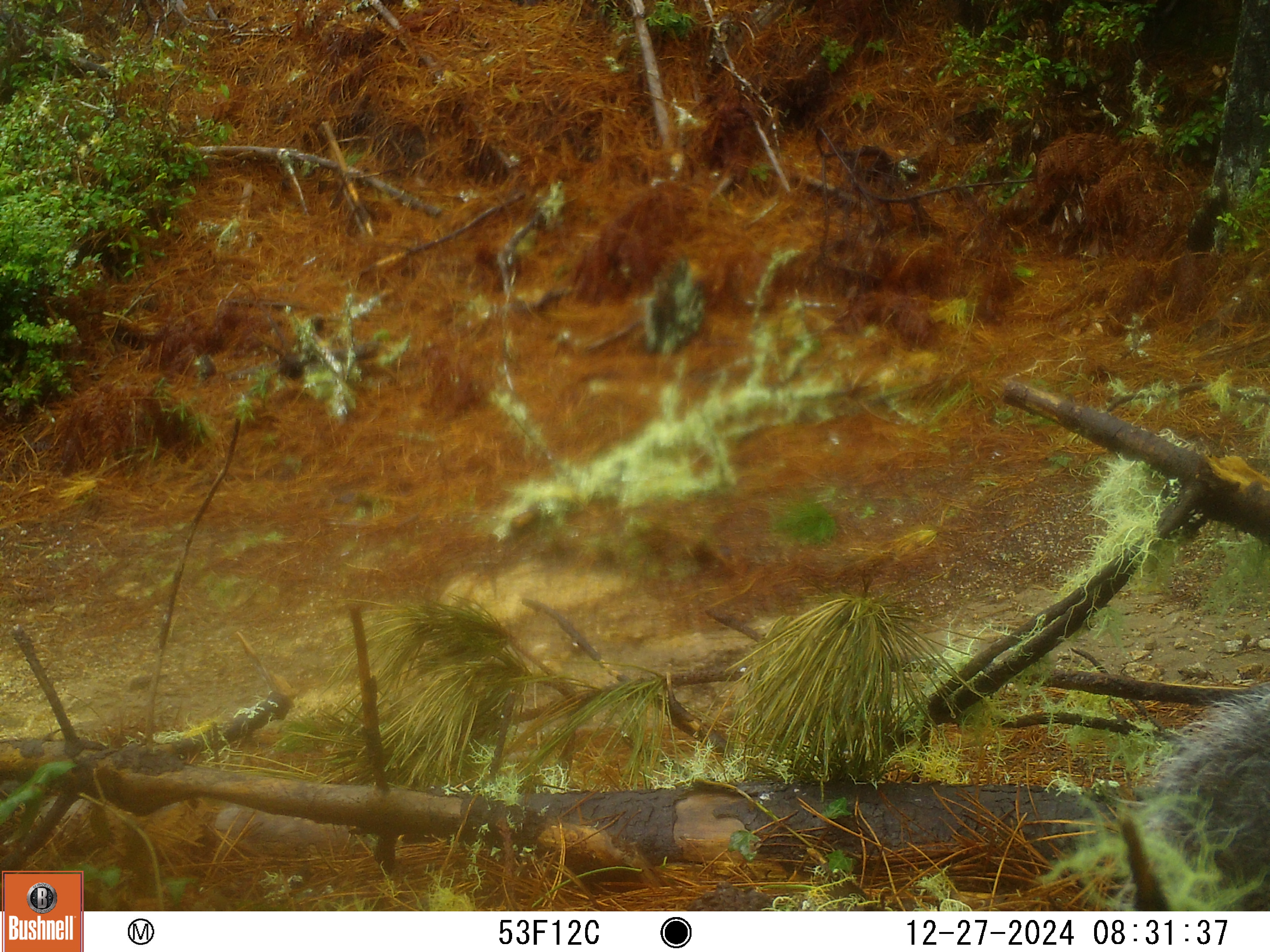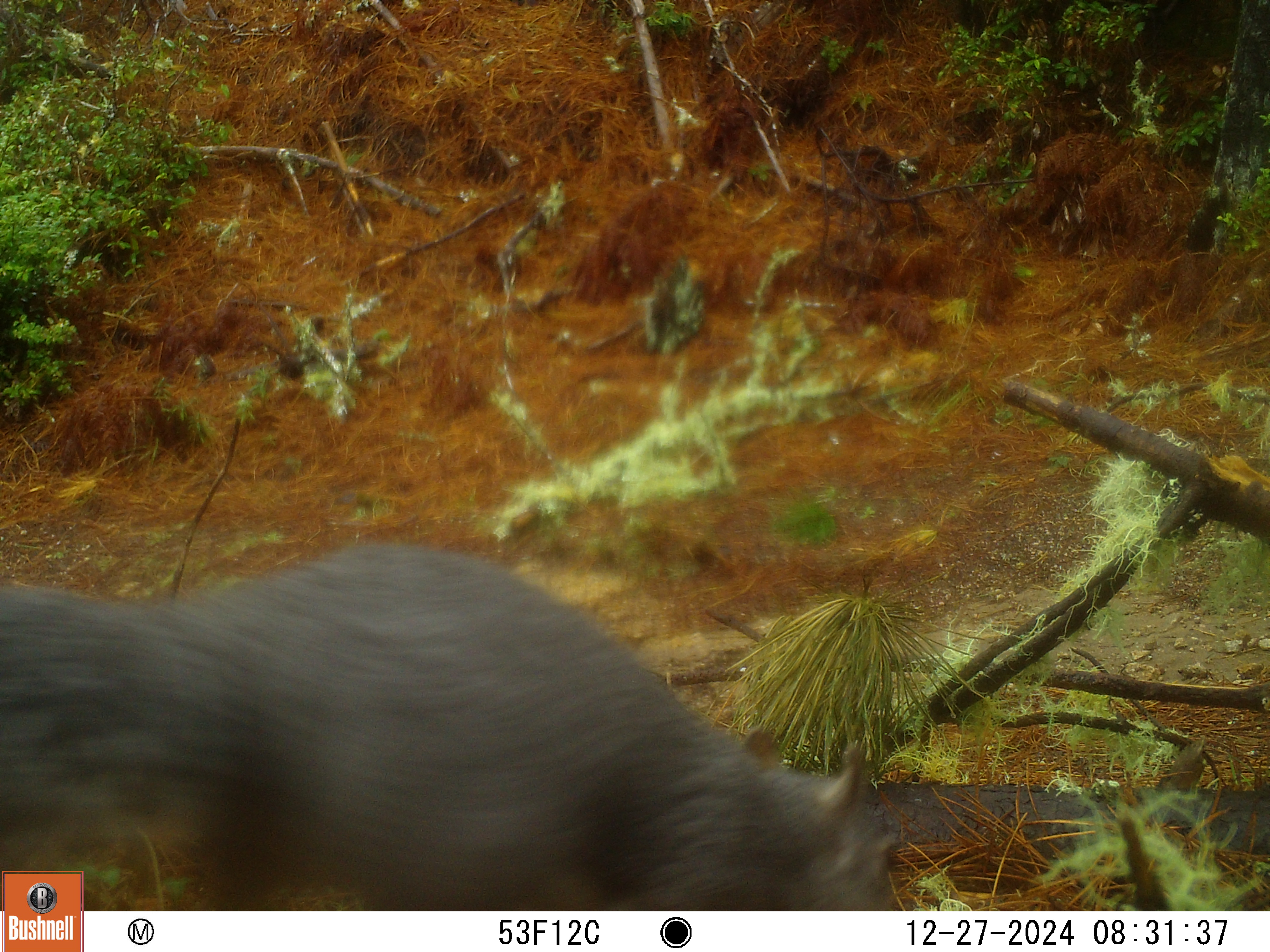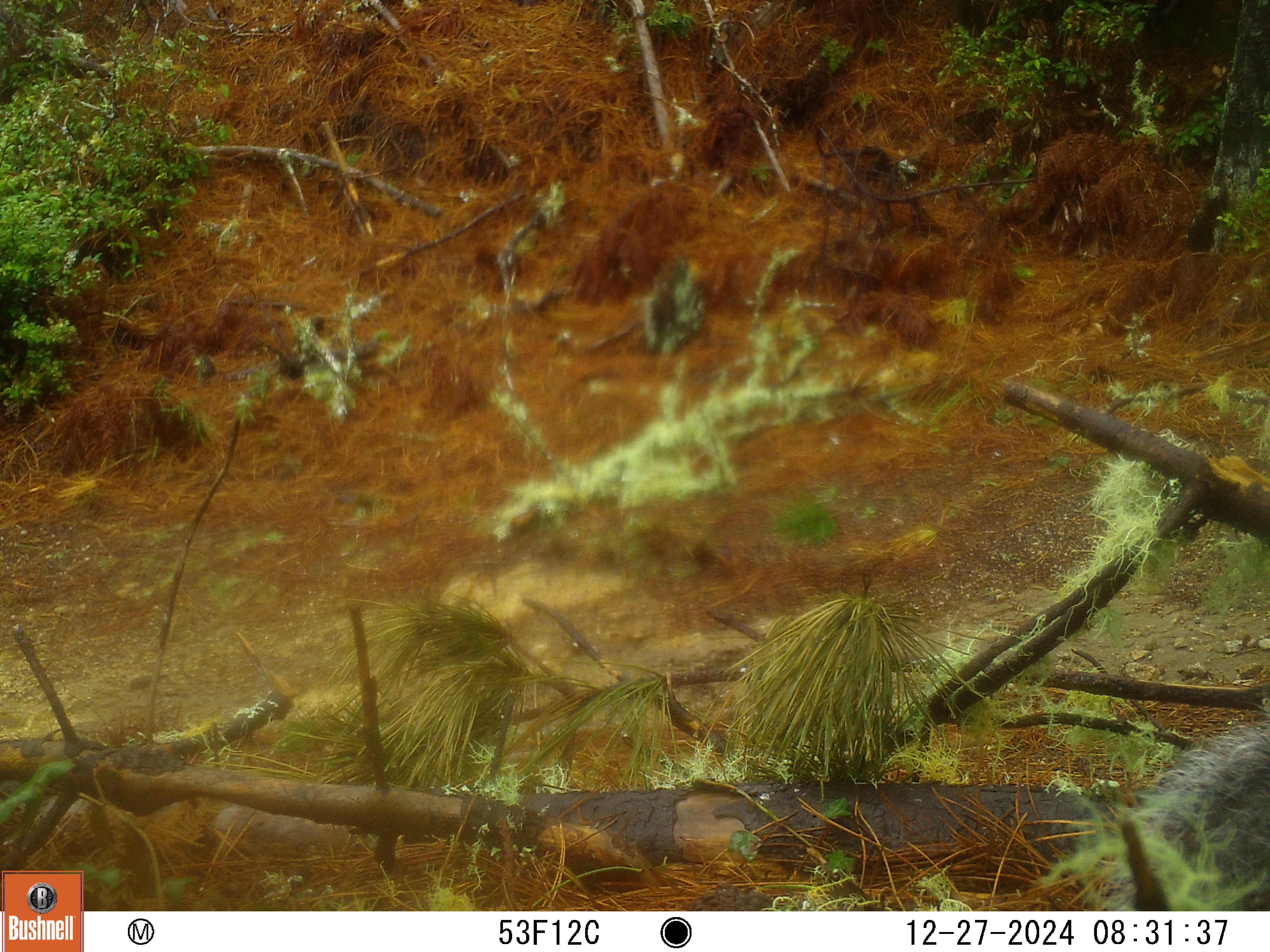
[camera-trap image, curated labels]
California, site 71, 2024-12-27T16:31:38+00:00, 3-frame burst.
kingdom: Animalia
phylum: Chordata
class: Mammalia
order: Rodentia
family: Sciuridae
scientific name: Sciuridae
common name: squirrel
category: unknown squirrel